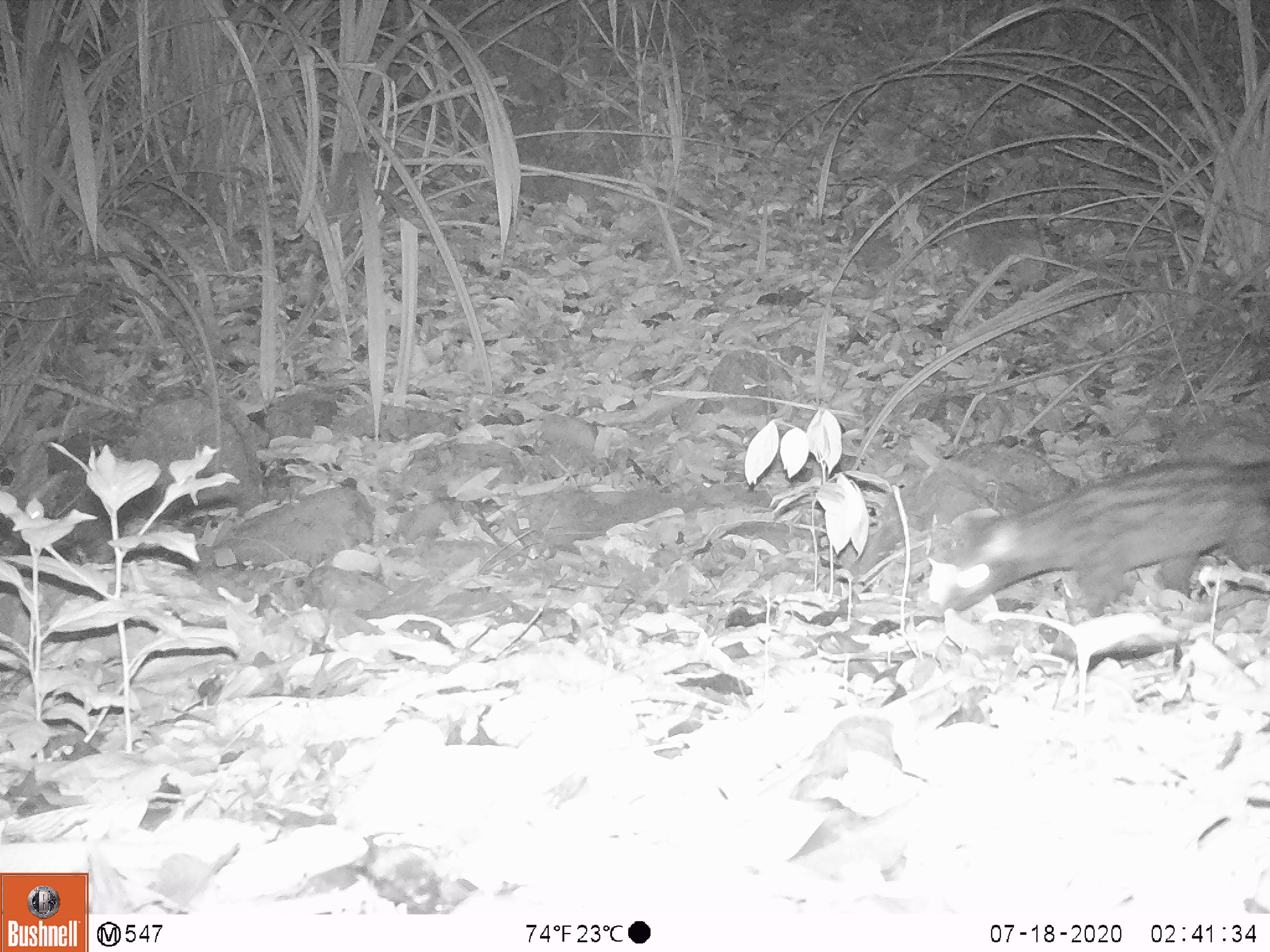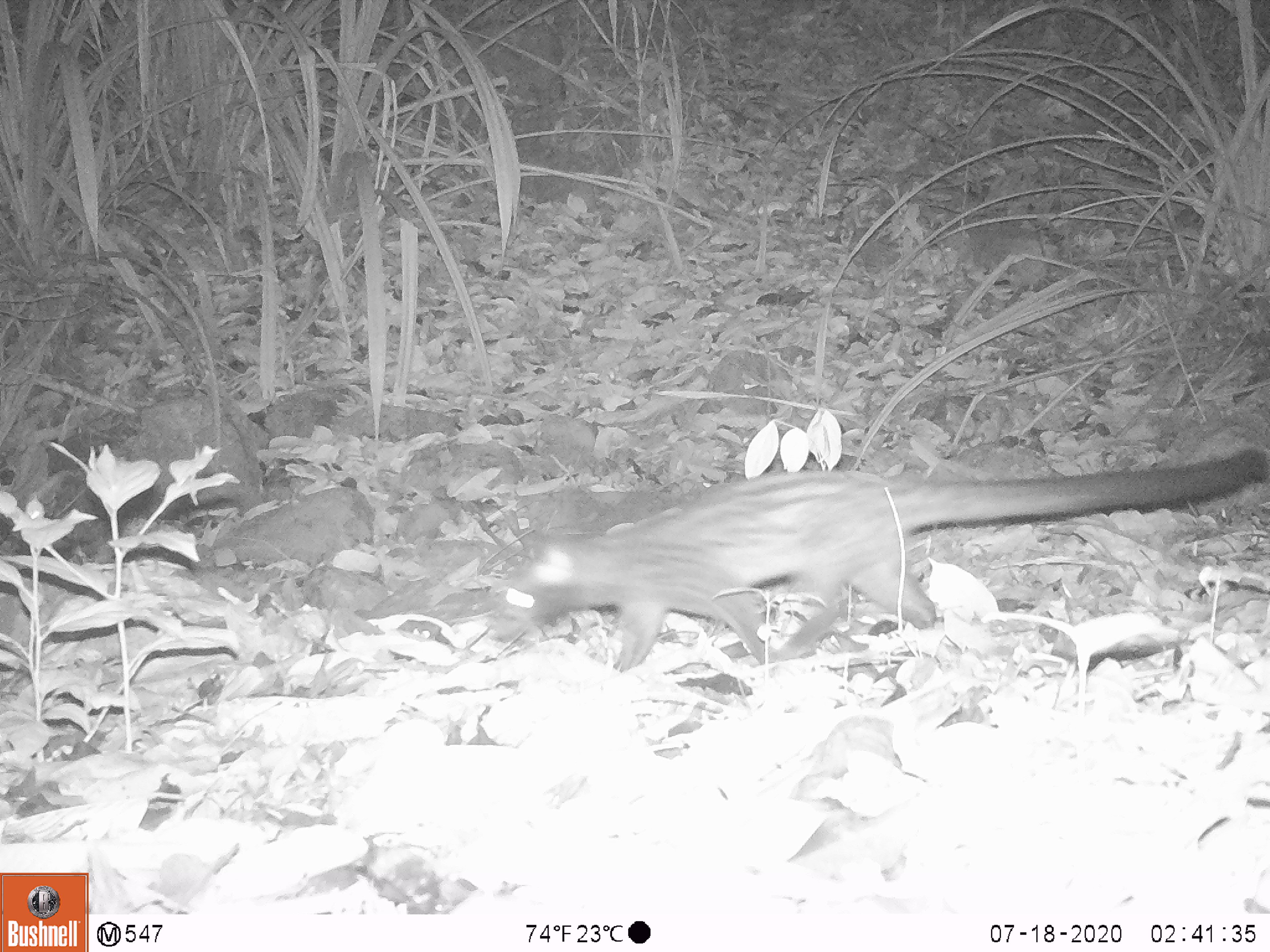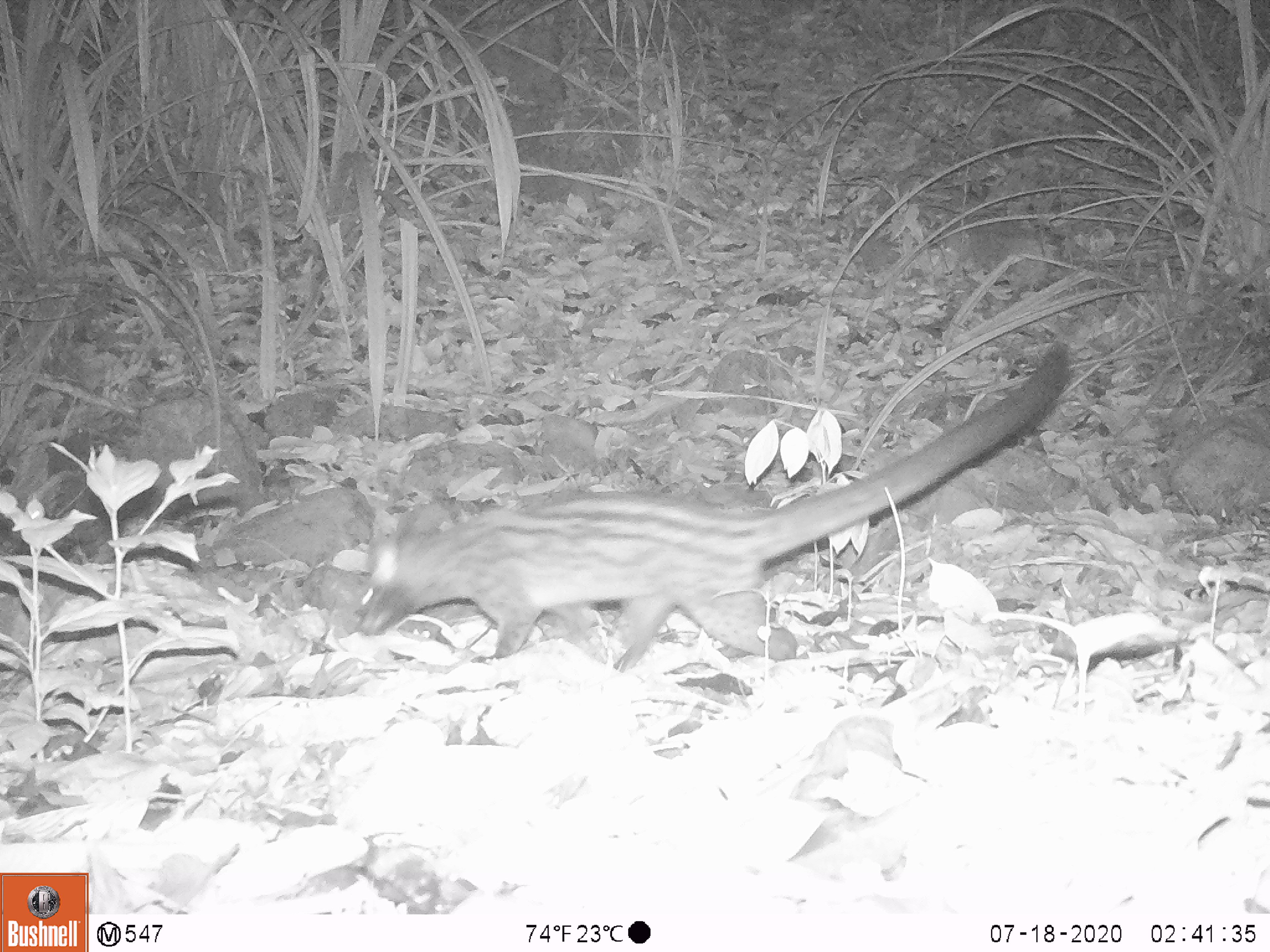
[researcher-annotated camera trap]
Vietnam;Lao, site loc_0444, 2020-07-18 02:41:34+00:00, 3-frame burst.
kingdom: Animalia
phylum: Chordata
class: Mammalia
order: Carnivora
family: Viverridae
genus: Paradoxurus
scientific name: Paradoxurus hermaphroditus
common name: common palm civet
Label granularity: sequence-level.